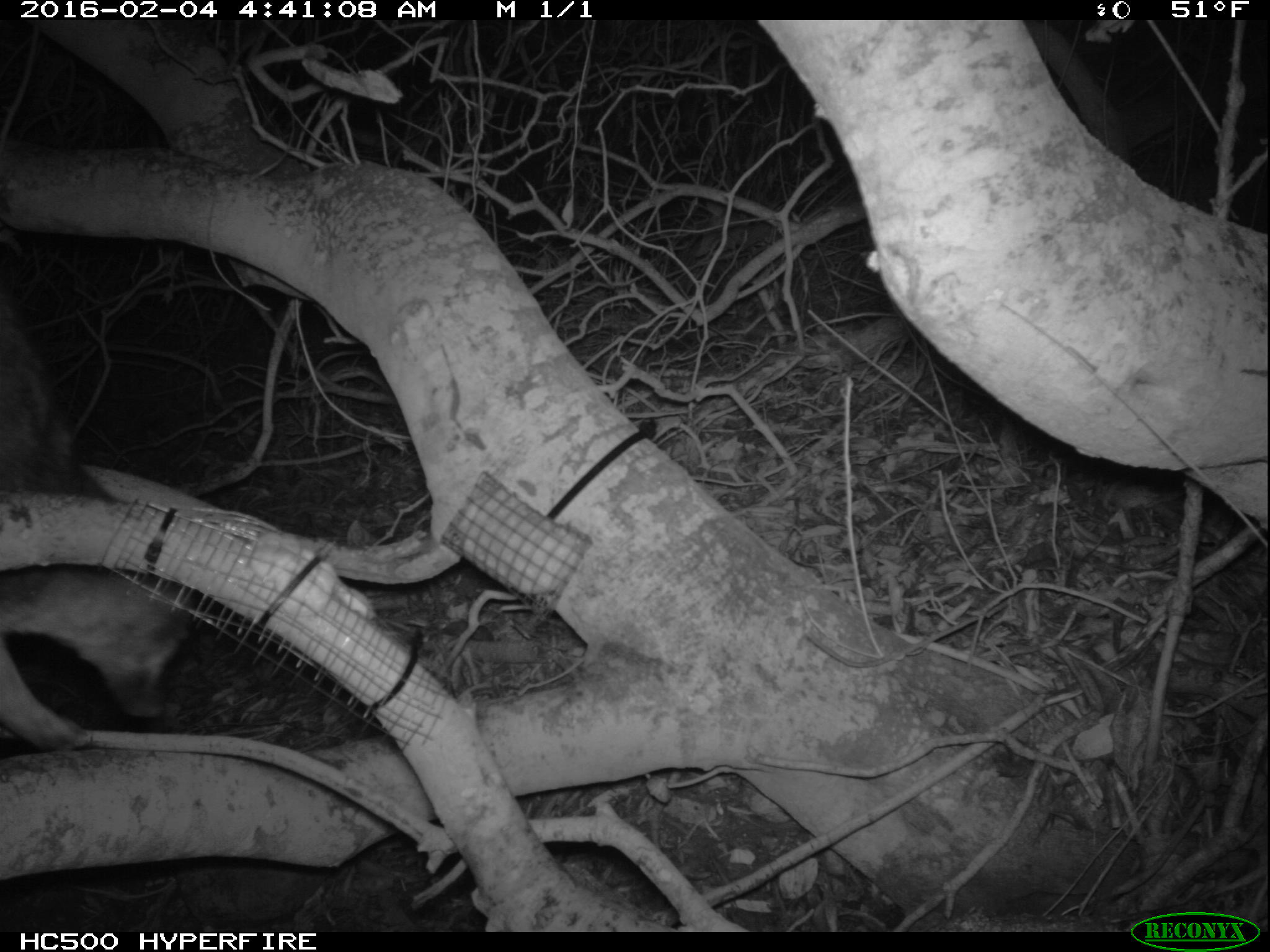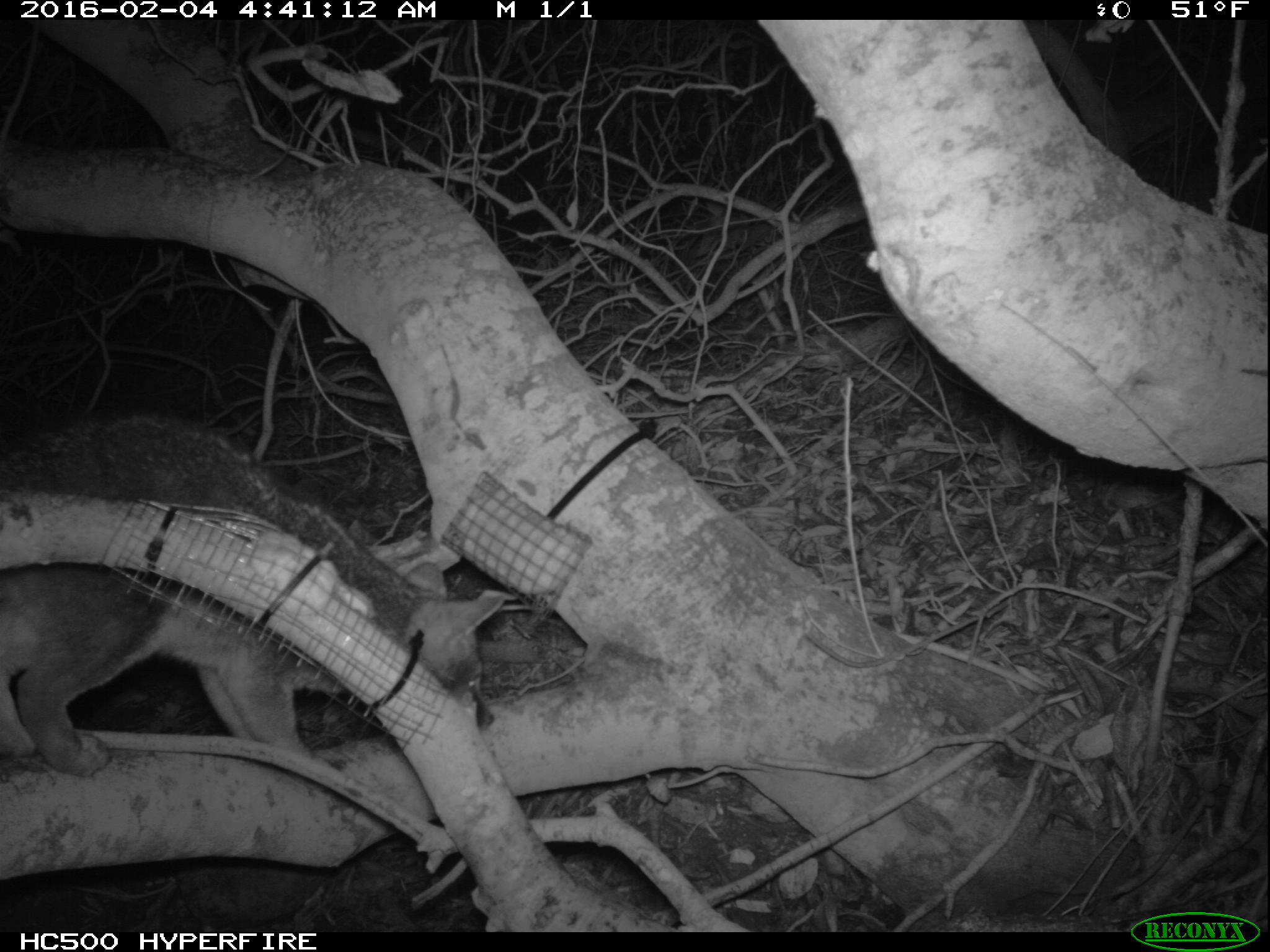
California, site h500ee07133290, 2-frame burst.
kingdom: Animalia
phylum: Chordata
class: Mammalia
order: Carnivora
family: Canidae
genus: Urocyon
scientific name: Urocyon littoralis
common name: island fox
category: fox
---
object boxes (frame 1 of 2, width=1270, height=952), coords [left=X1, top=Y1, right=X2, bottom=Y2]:
fox: [left=0, top=314, right=197, bottom=751]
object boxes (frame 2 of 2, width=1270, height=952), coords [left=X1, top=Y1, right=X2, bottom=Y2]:
fox: [left=0, top=408, right=506, bottom=778]